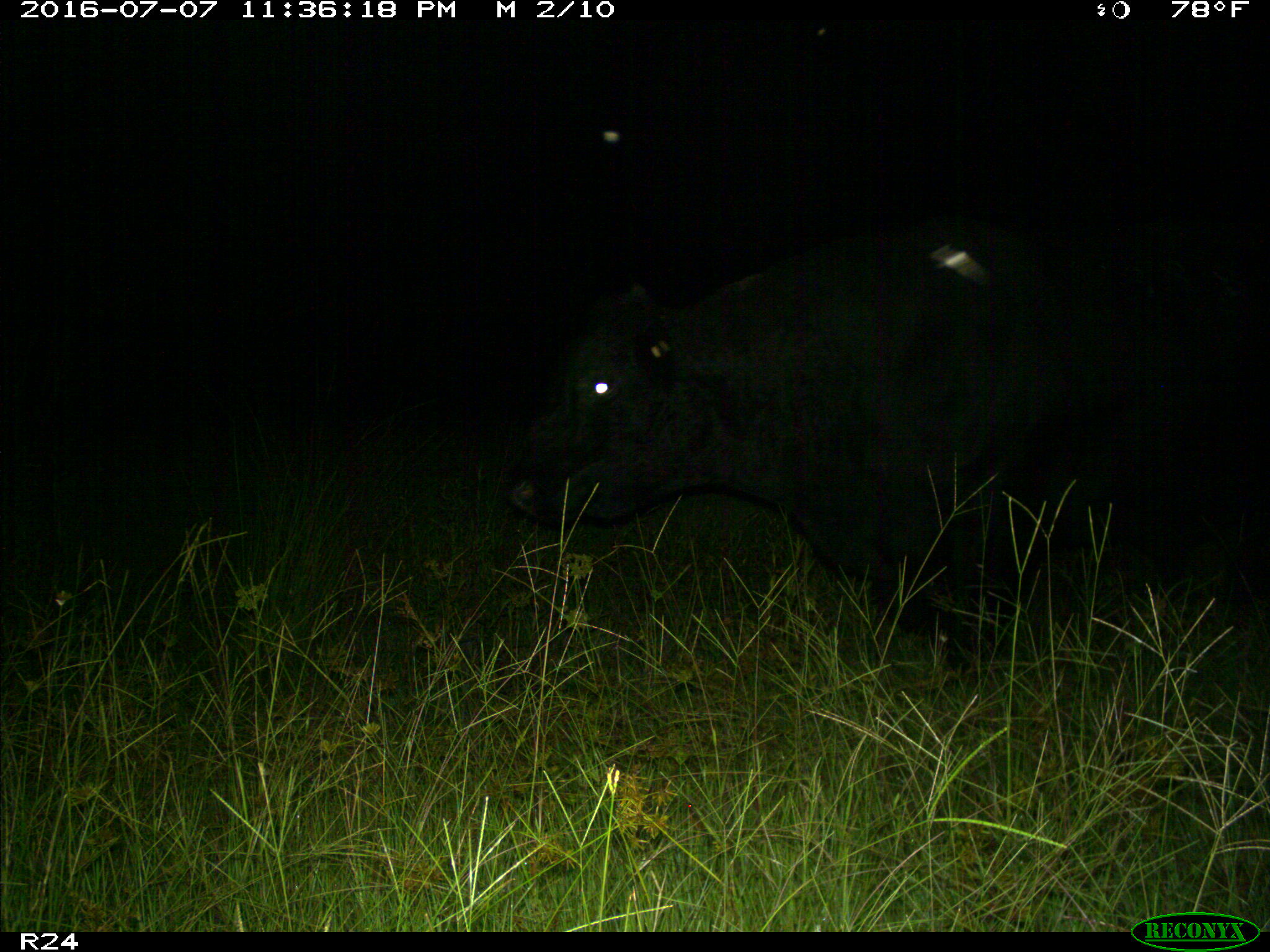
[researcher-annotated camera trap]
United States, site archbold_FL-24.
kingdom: Animalia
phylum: Chordata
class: Mammalia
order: Artiodactyla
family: Bovidae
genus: Bos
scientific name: Bos taurus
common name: domestic cow